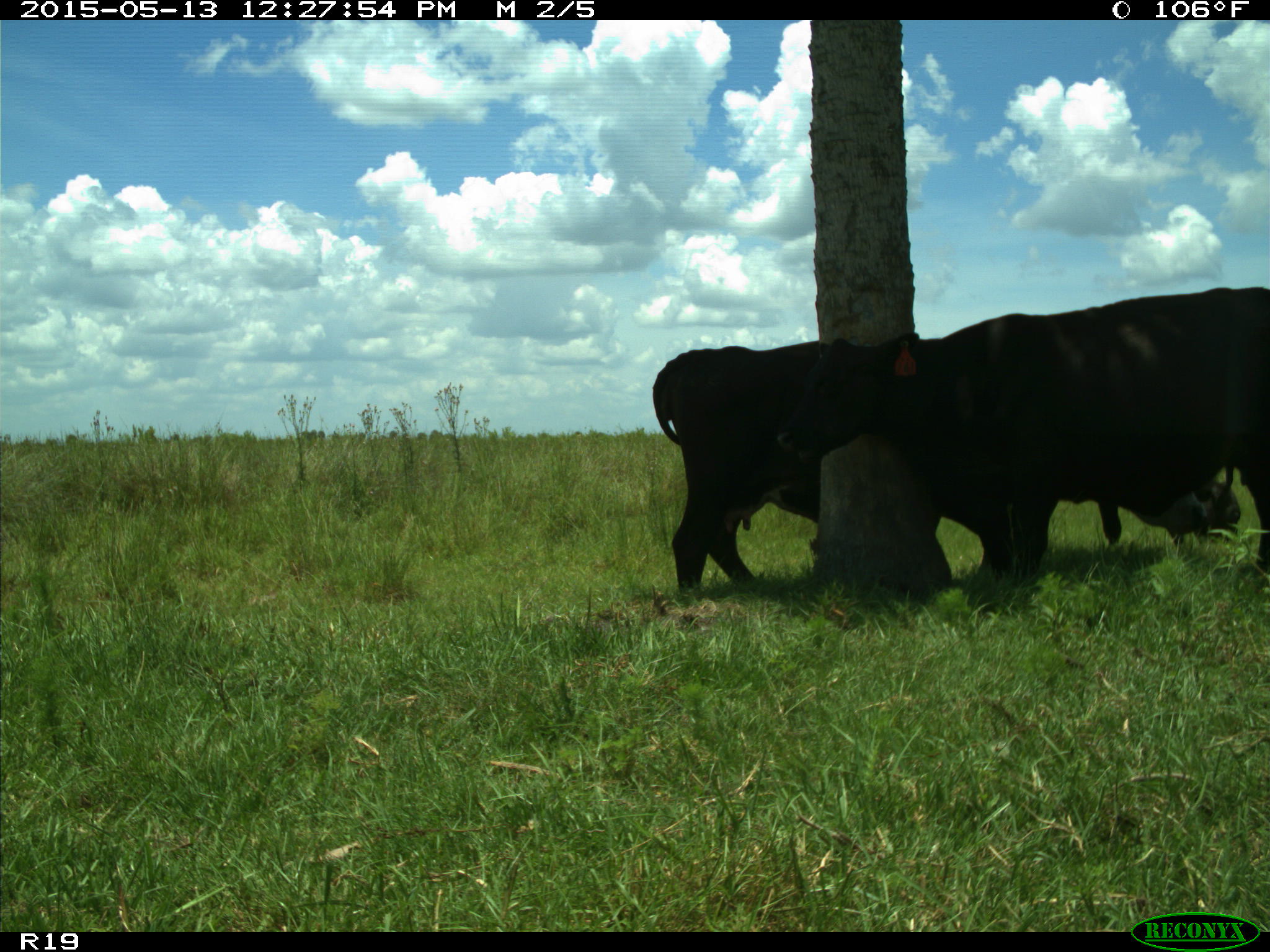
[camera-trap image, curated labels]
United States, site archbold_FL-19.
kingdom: Animalia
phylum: Chordata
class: Mammalia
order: Artiodactyla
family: Bovidae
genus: Bos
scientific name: Bos taurus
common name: domestic cow